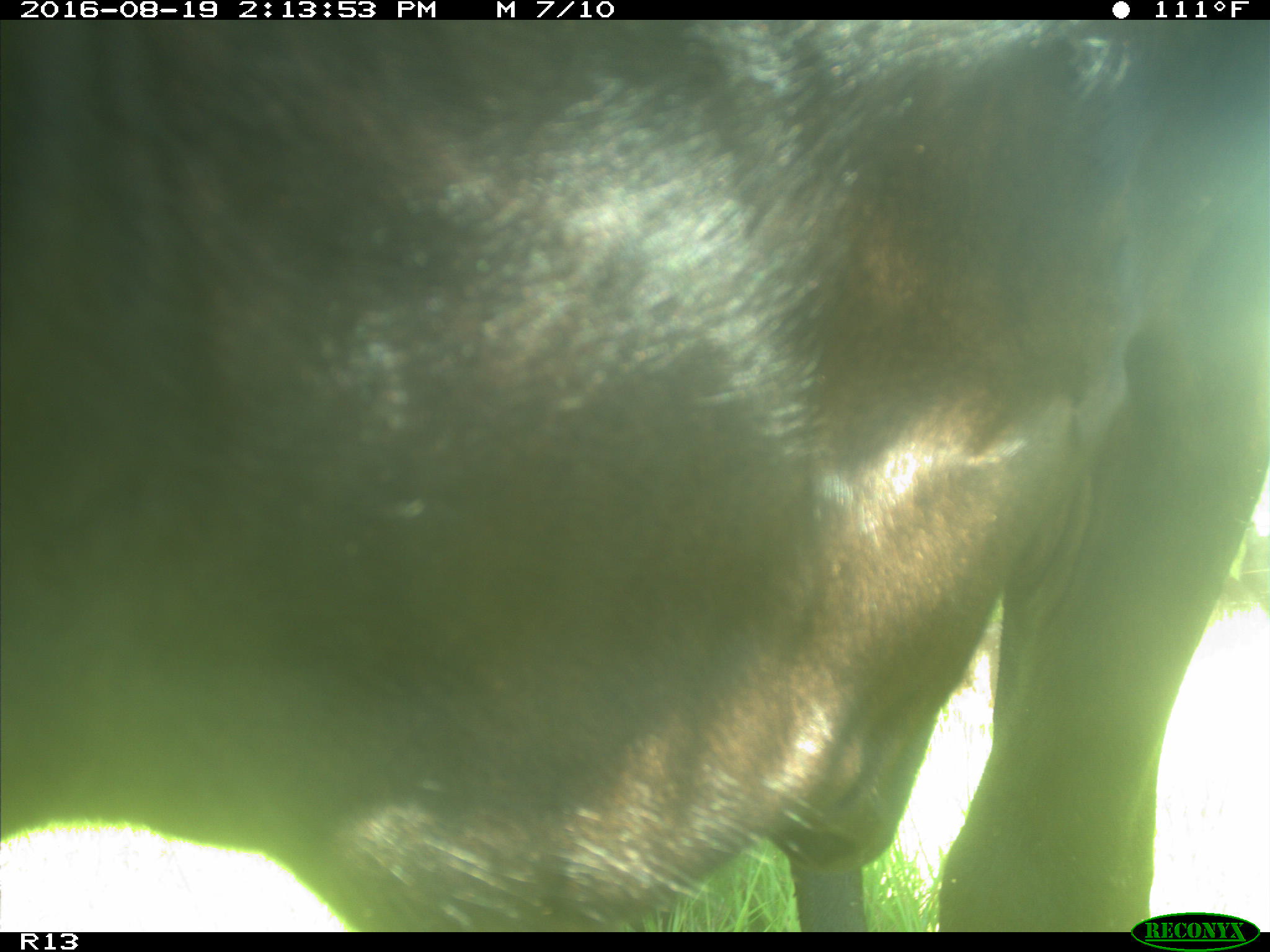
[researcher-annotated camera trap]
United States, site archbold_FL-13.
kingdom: Animalia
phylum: Chordata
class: Mammalia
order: Artiodactyla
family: Bovidae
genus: Bos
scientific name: Bos taurus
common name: domestic cow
Bos taurus (domestic cow).